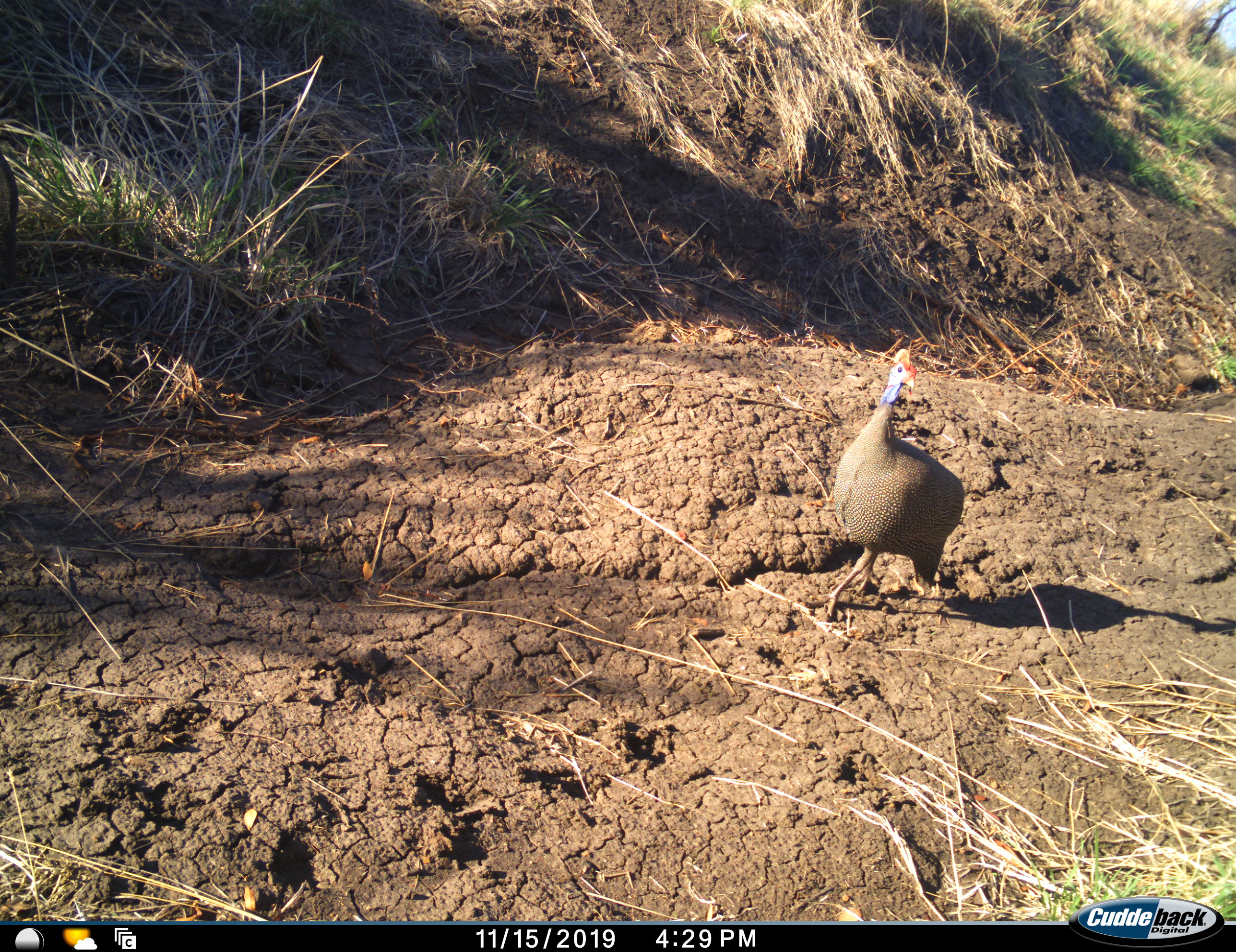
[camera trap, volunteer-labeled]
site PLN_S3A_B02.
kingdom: Animalia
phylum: Chordata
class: Aves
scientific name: Aves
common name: bird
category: birdother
Birdother (bird) (Aves), count 1. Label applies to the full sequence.